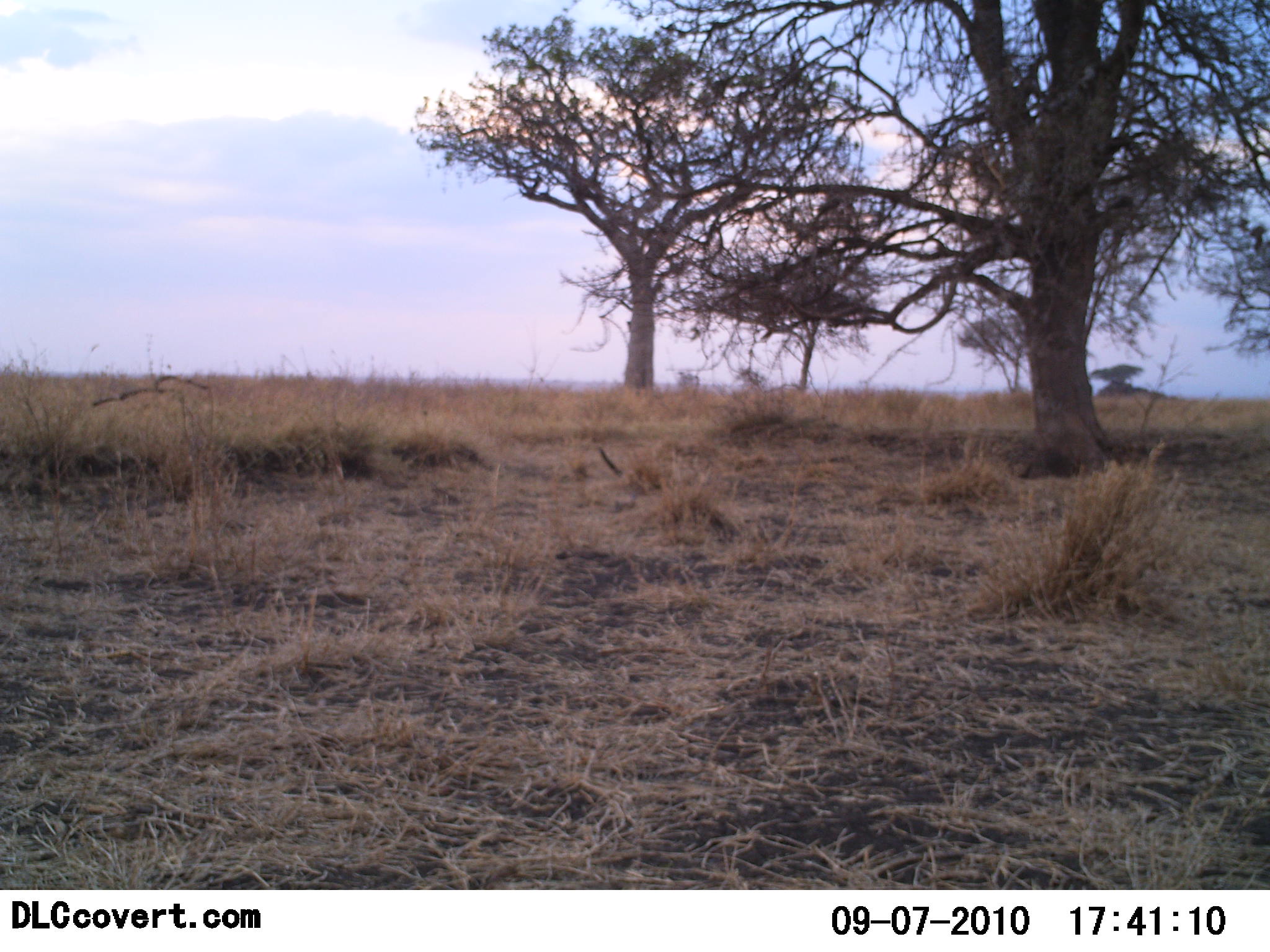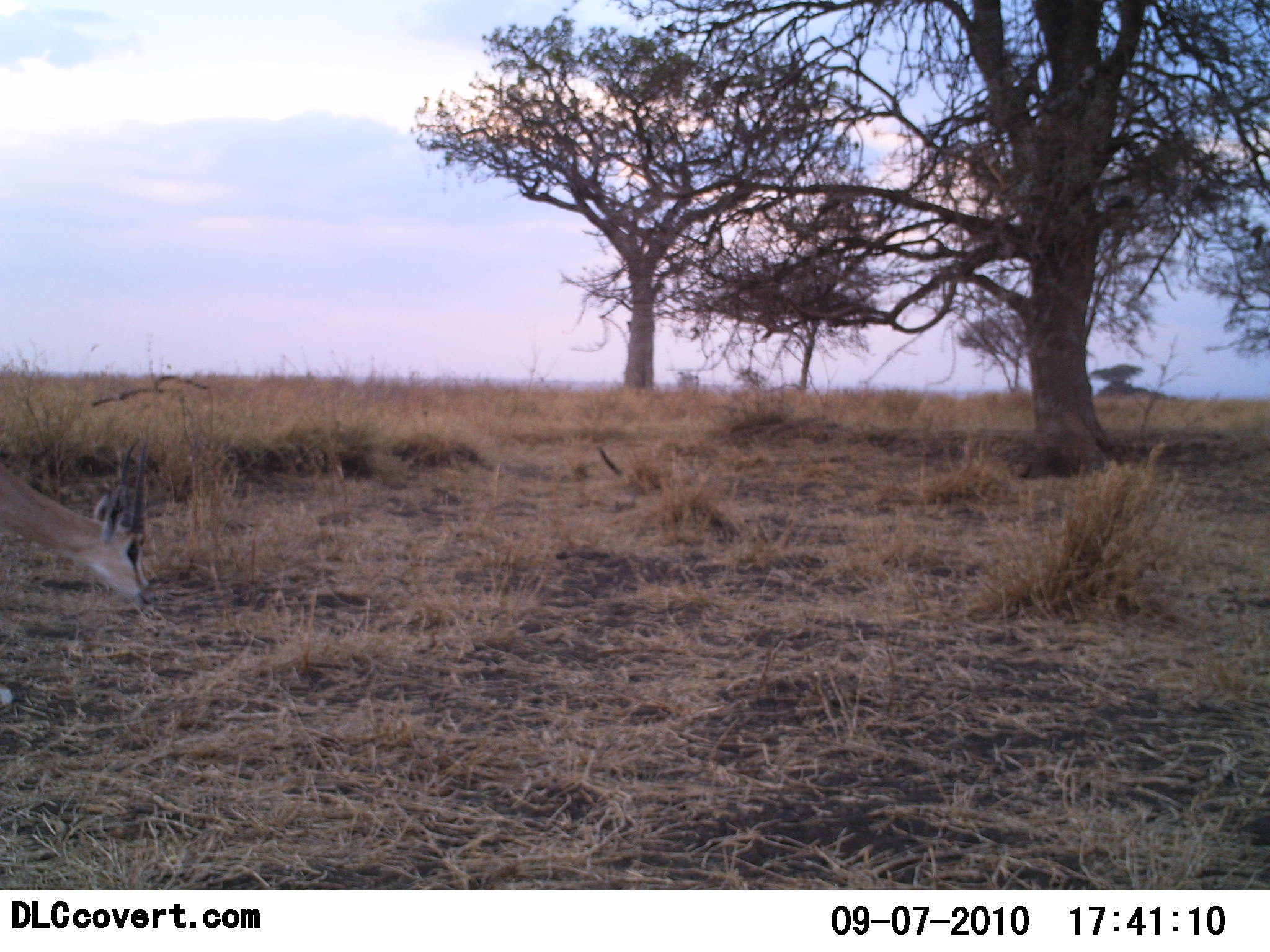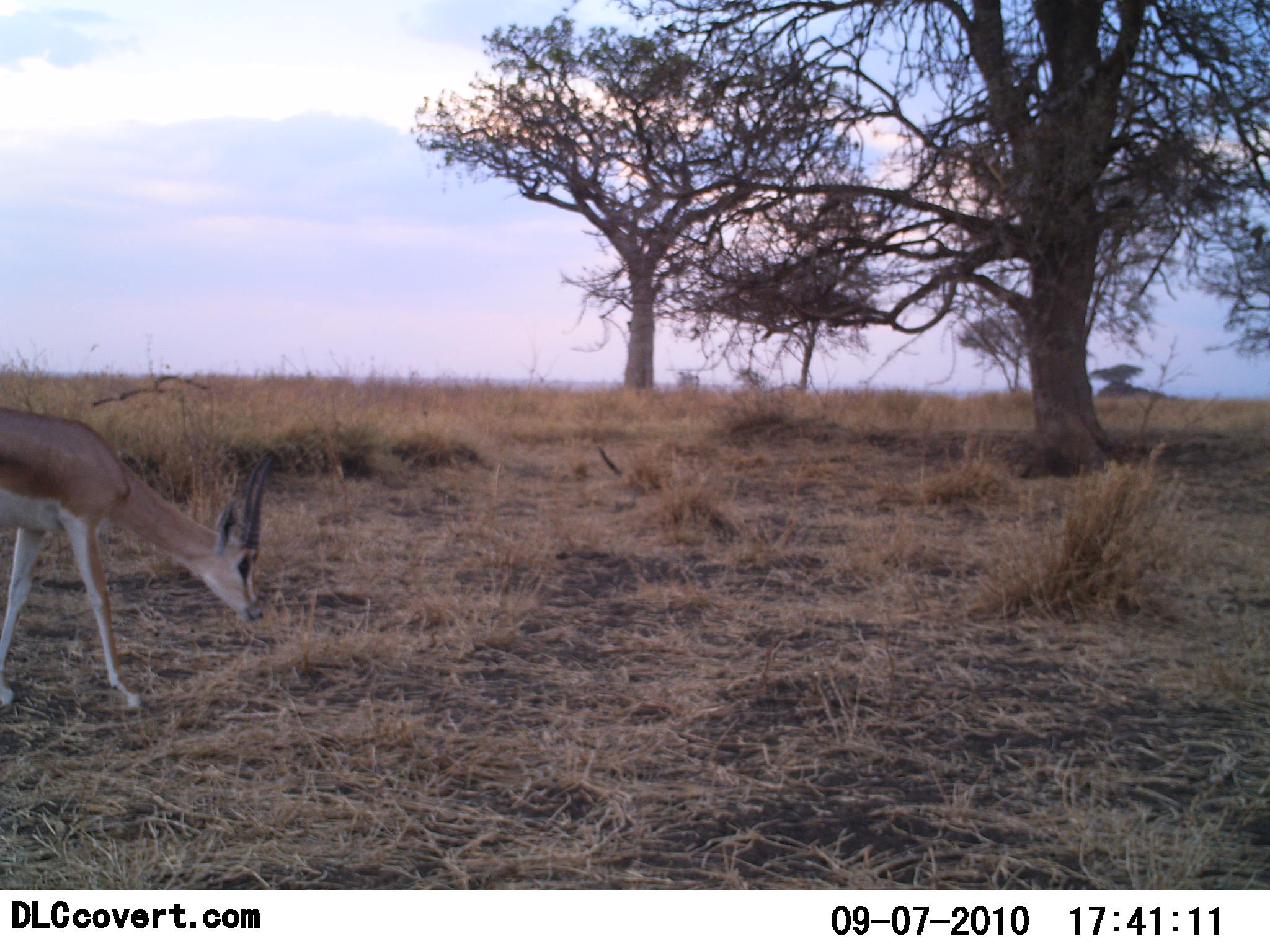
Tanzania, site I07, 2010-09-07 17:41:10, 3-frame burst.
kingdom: Animalia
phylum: Chordata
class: Mammalia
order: Artiodactyla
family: Bovidae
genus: Nanger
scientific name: Nanger granti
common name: grant's gazelle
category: gazellegrants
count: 1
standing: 33%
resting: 0%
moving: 67%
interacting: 0%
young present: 0%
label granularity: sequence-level